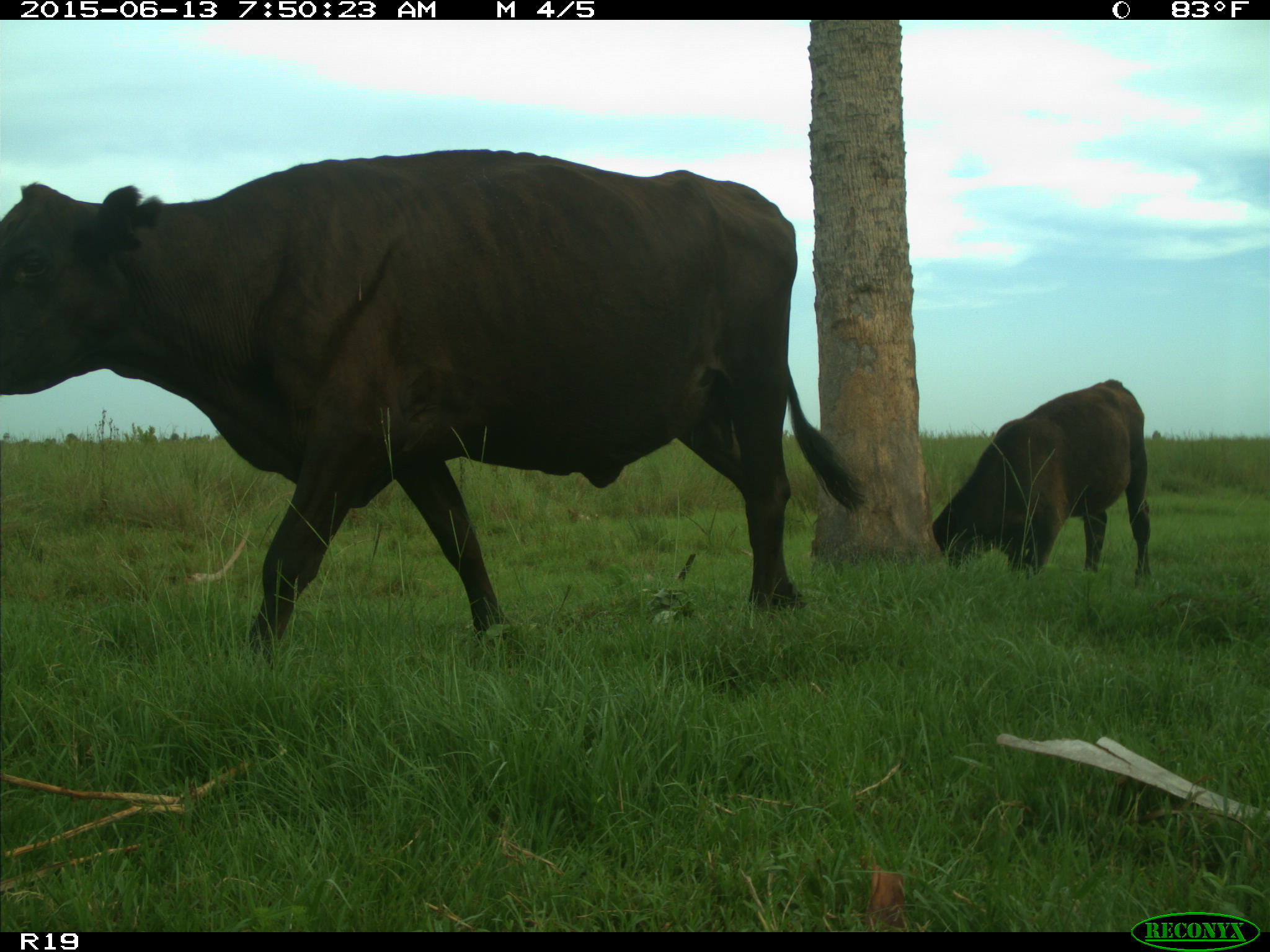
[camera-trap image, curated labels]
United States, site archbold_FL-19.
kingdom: Animalia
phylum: Chordata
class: Mammalia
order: Artiodactyla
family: Bovidae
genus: Bos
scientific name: Bos taurus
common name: domestic cow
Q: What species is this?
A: Bos taurus (domestic cow).